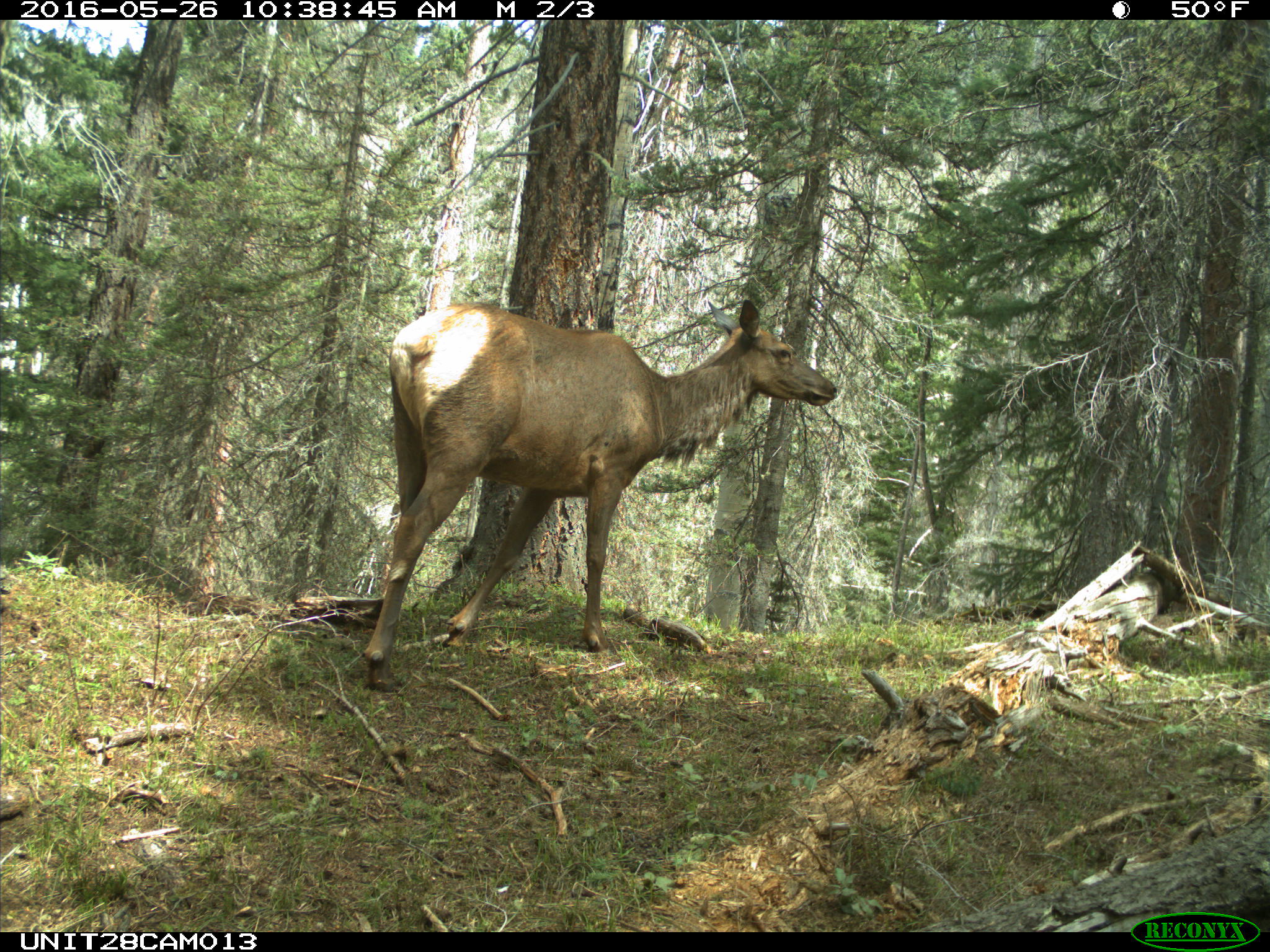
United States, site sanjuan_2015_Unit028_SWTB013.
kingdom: Animalia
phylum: Chordata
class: Mammalia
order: Artiodactyla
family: Cervidae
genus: Cervus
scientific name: Cervus elaphus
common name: red deer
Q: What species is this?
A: Cervus elaphus (red deer).